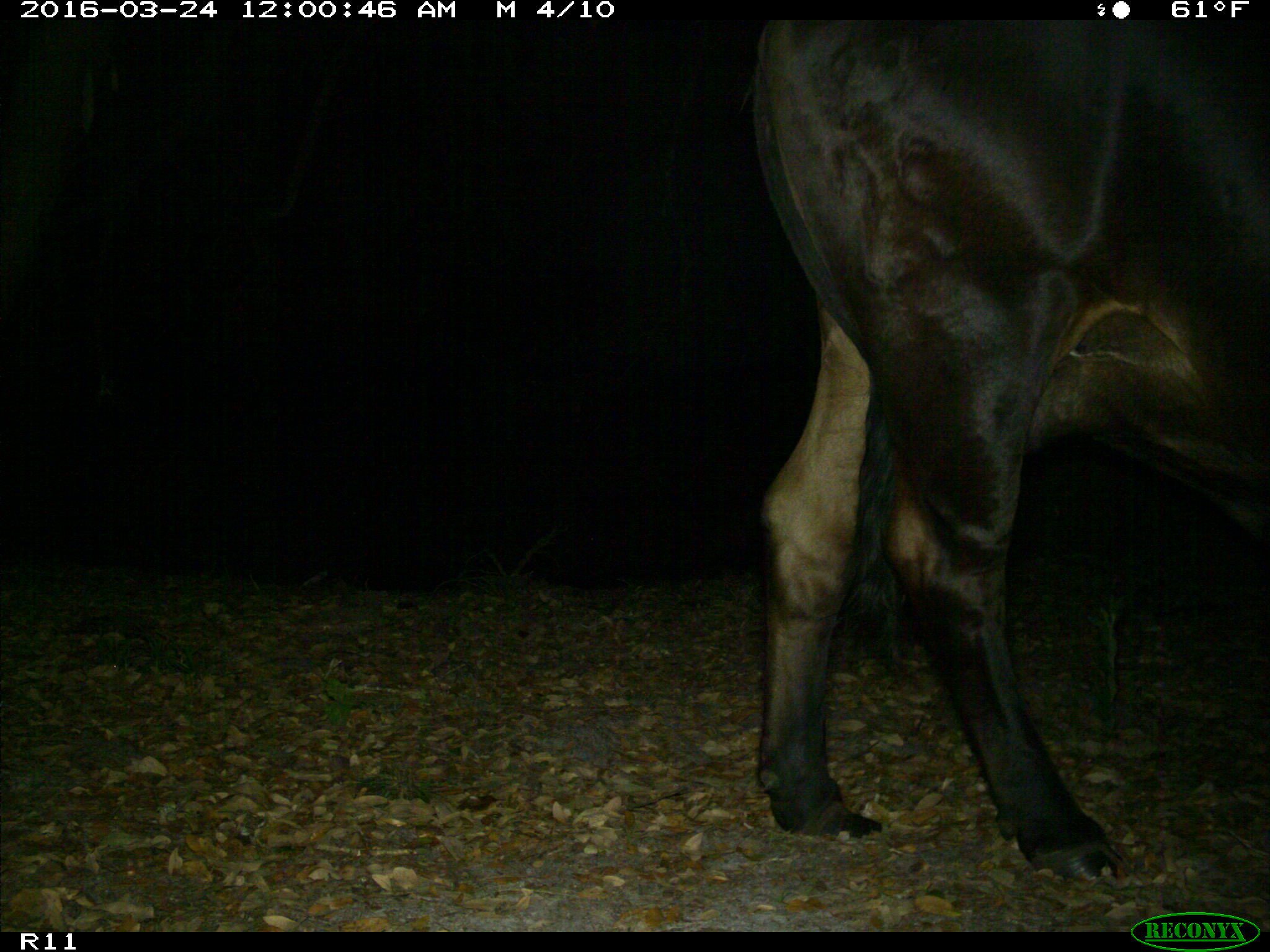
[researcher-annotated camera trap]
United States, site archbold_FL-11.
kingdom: Animalia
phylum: Chordata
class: Mammalia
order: Artiodactyla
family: Bovidae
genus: Bos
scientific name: Bos taurus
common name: domestic cow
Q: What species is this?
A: Bos taurus (domestic cow).